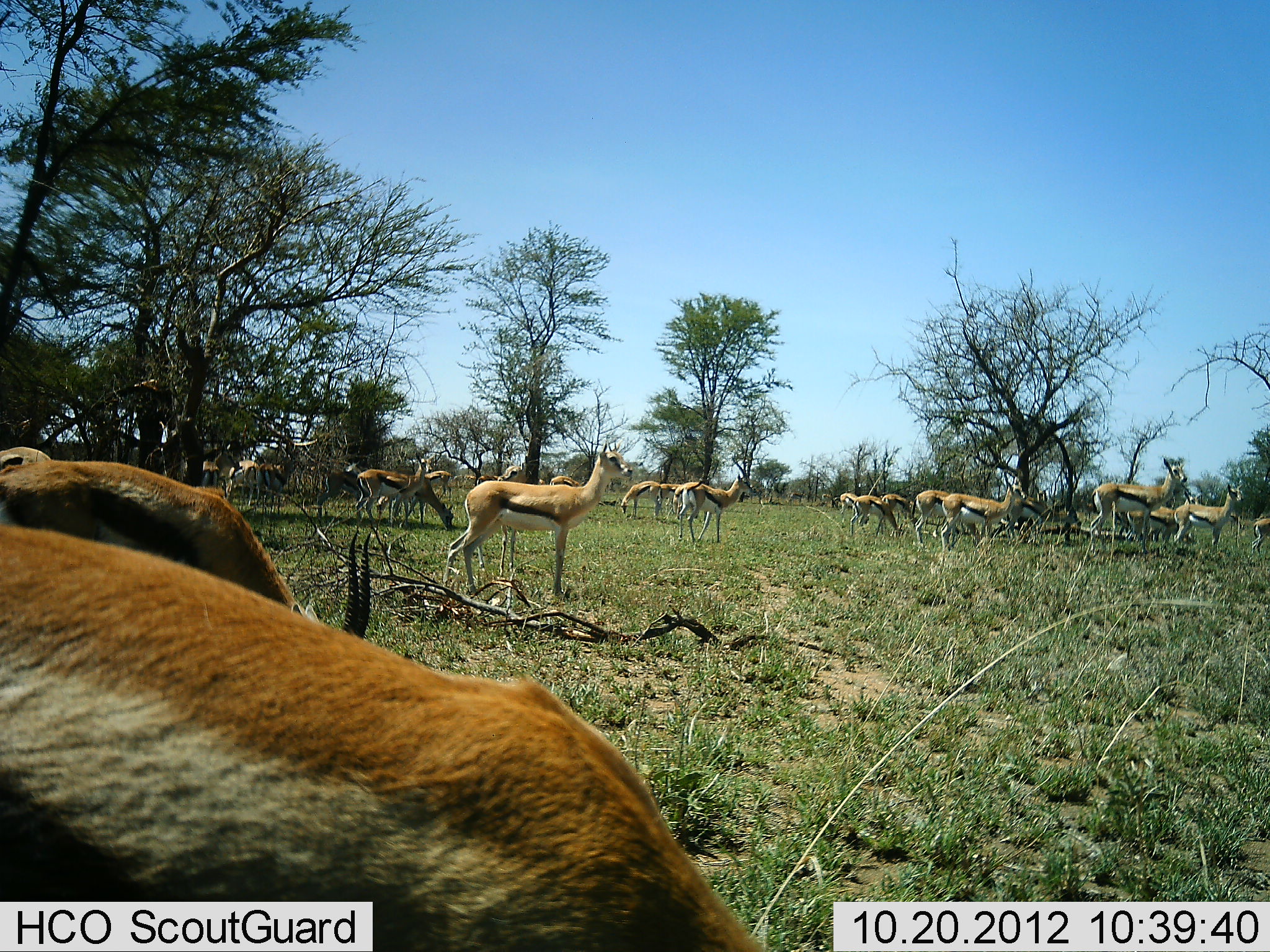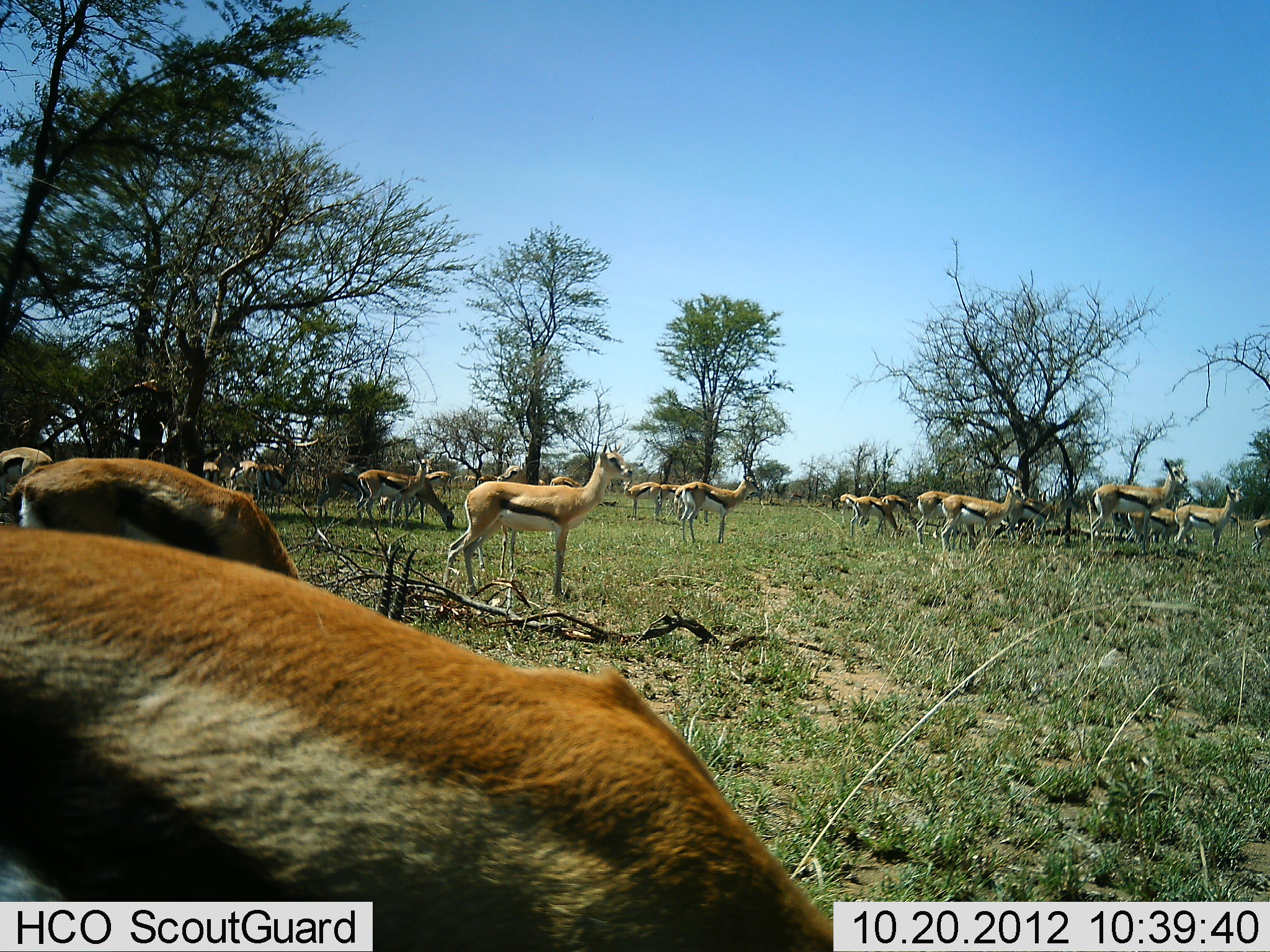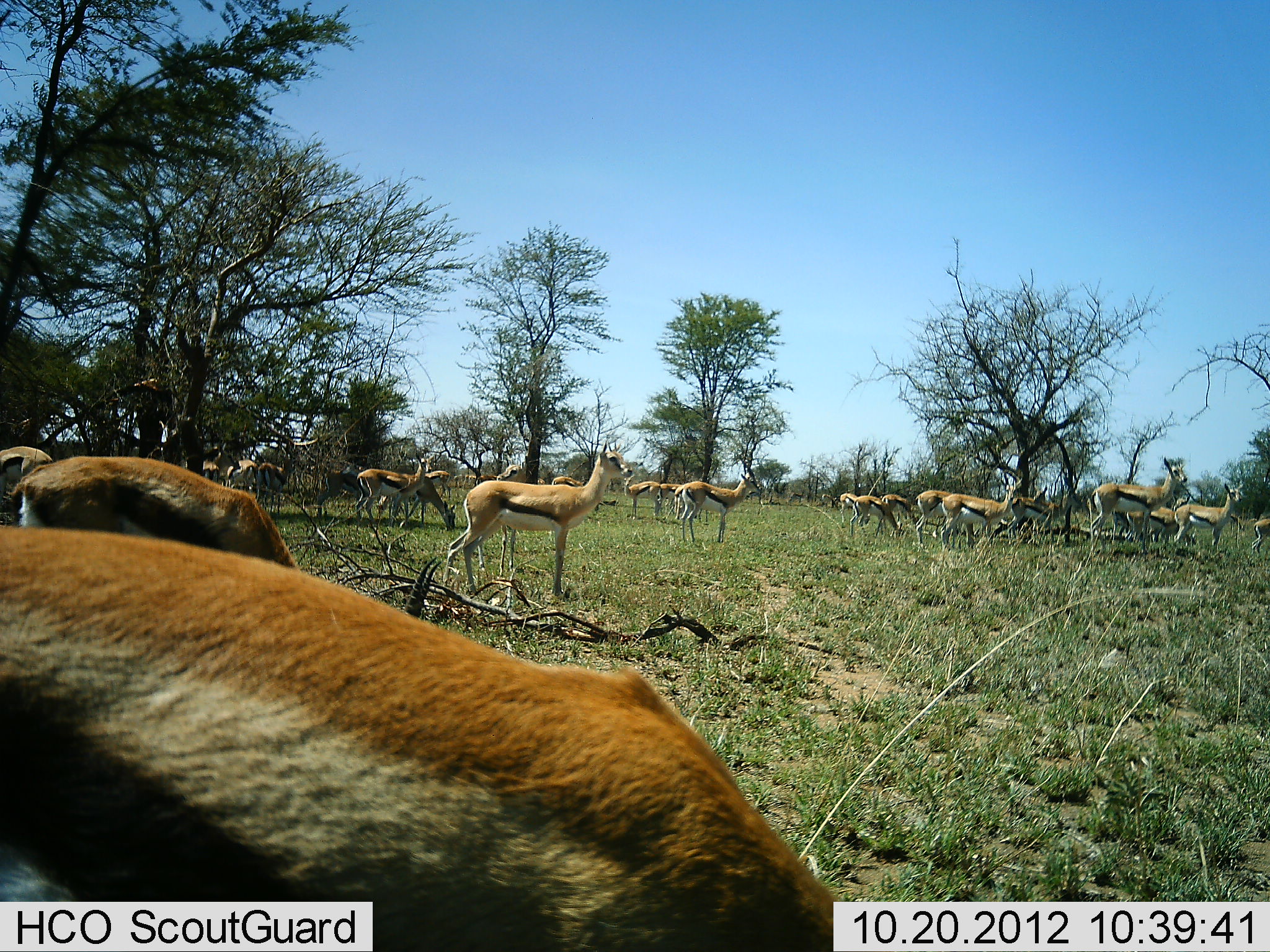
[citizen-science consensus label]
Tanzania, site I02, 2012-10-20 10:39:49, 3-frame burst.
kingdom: Animalia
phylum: Chordata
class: Mammalia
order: Artiodactyla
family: Bovidae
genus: Eudorcas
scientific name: Eudorcas thomsonii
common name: thomson's gazelle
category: gazellethomsons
Gazellethomsons (thomson's gazelle) (Eudorcas thomsonii), count 11-50. Behavior (volunteer vote fractions): standing 90%, resting 0%, moving 40%, interacting 10%. Young present (vote fraction): 10%. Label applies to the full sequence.